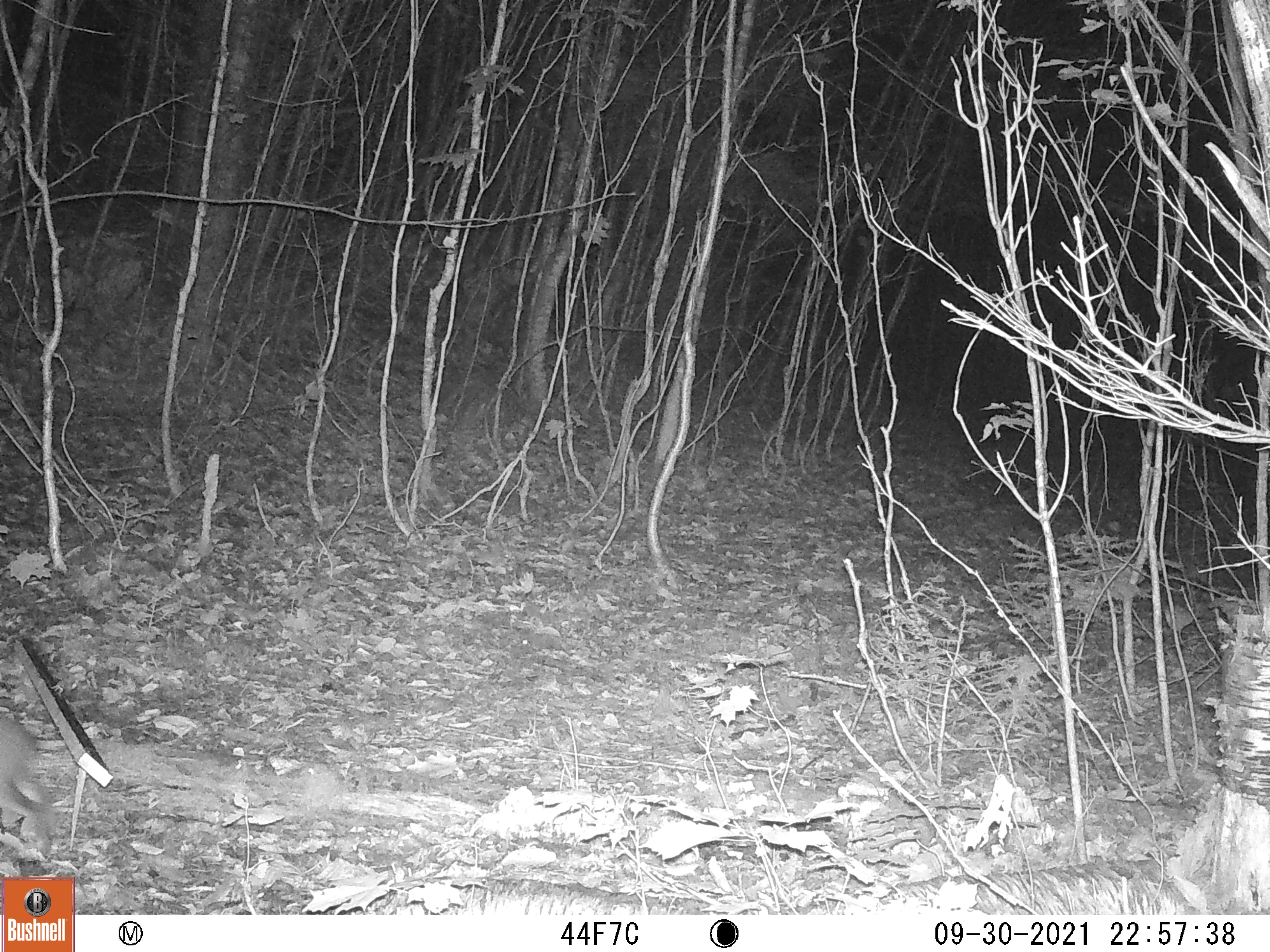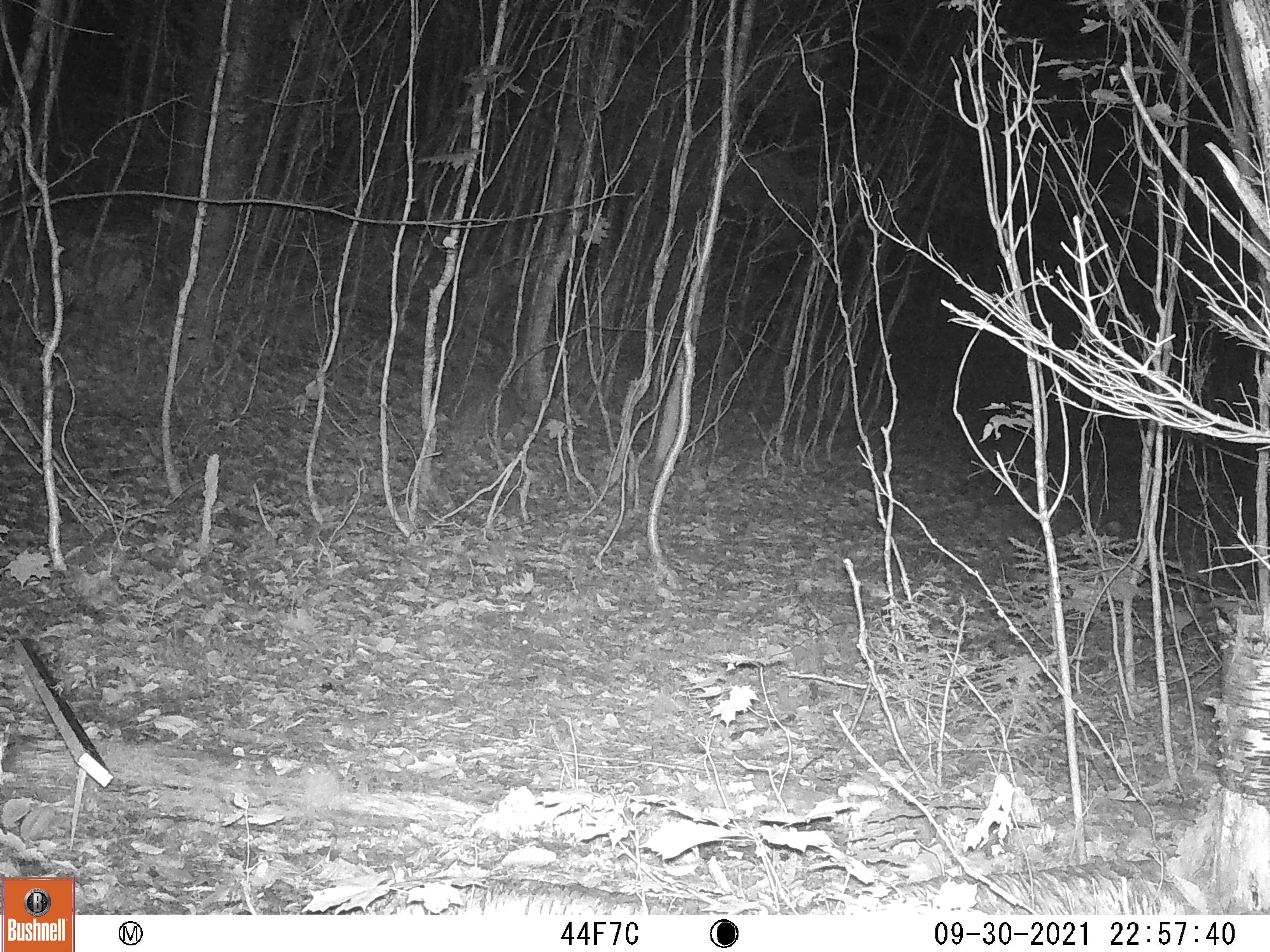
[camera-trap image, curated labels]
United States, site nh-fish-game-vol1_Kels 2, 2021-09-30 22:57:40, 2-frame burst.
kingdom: Animalia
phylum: Chordata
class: Mammalia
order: Lagomorpha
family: Leporidae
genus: Sylvilagus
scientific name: Sylvilagus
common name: cottontail rabbit